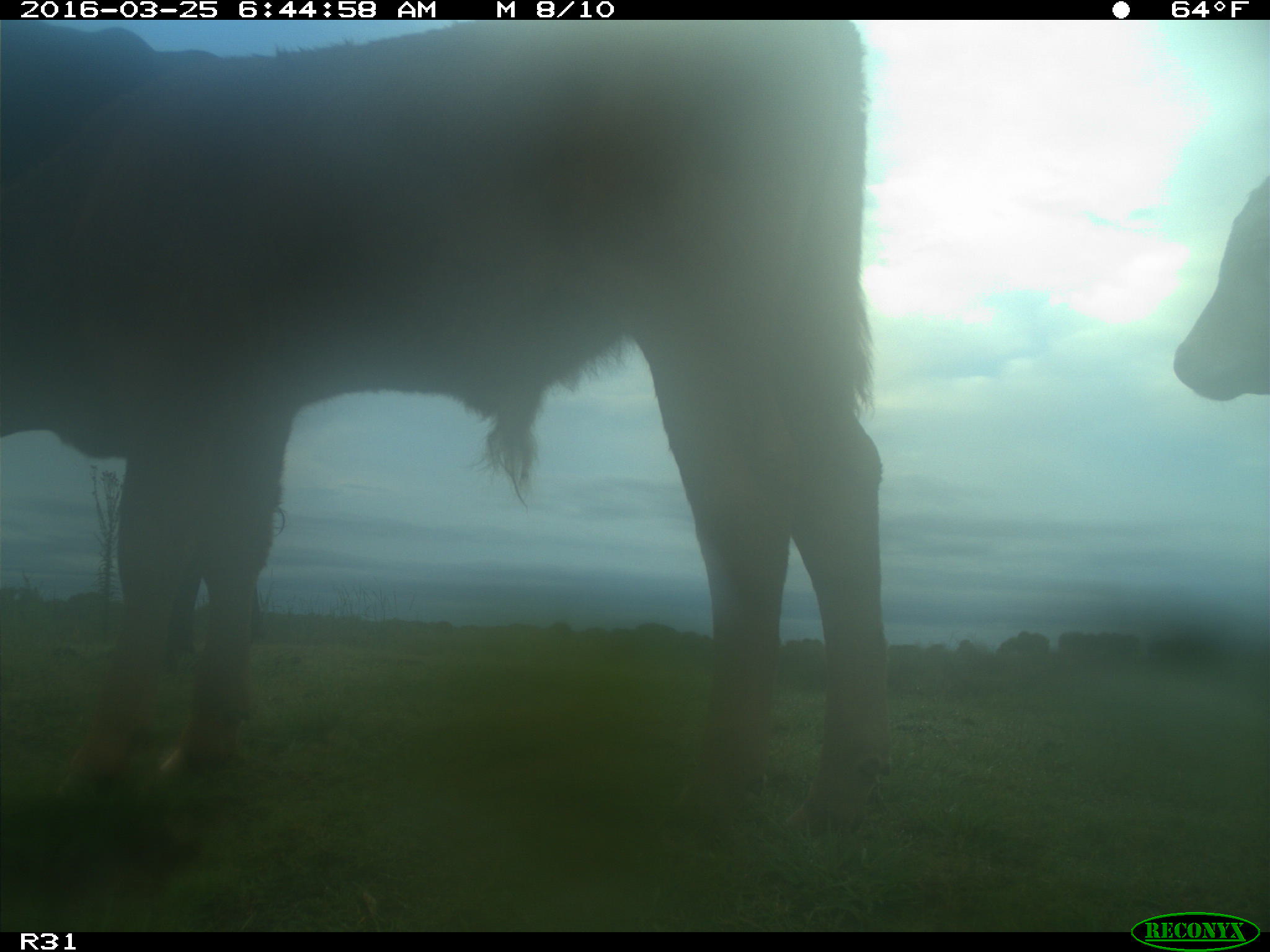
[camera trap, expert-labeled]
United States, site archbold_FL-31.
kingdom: Animalia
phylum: Chordata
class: Mammalia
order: Artiodactyla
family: Bovidae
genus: Bos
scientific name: Bos taurus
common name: domestic cow